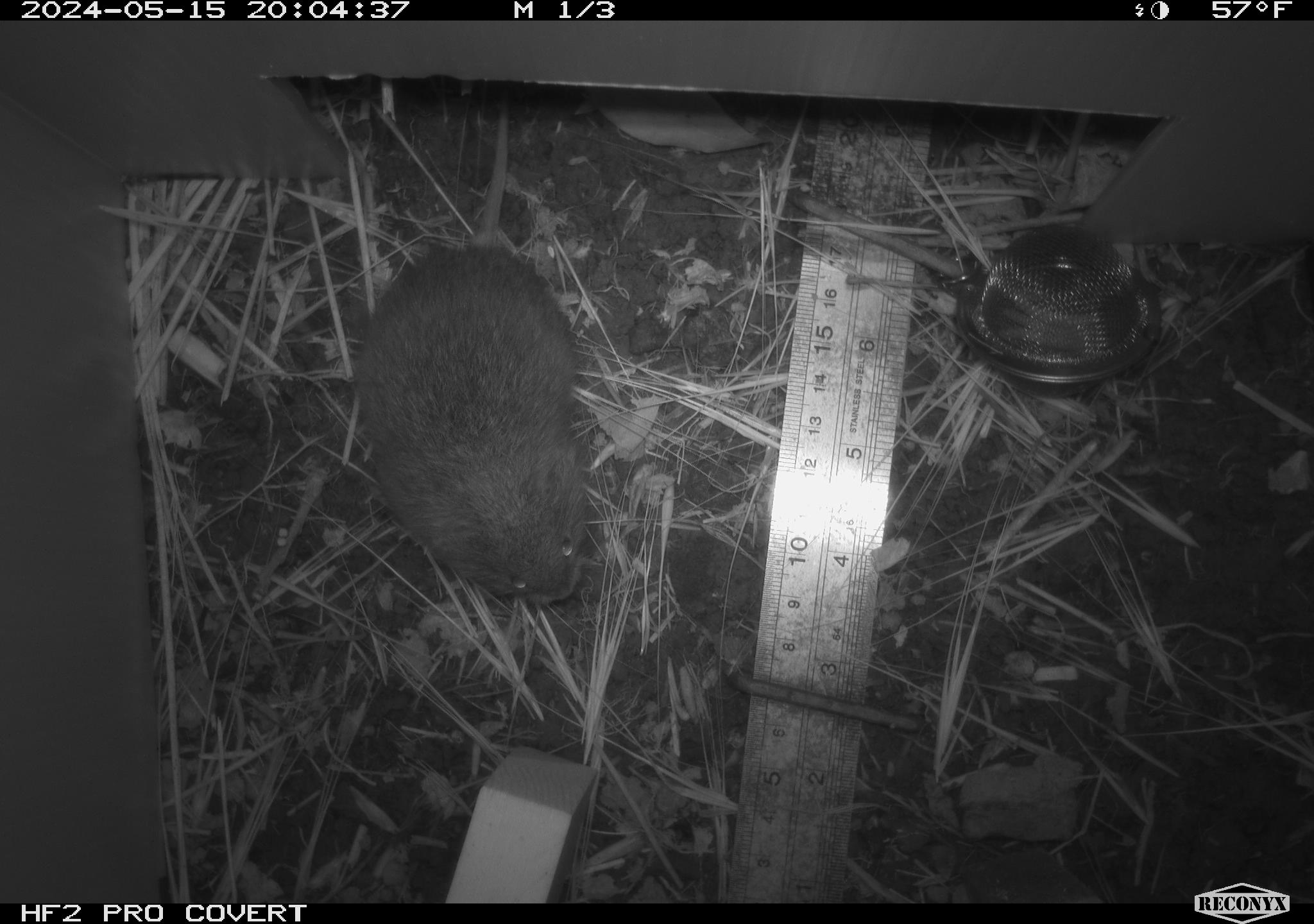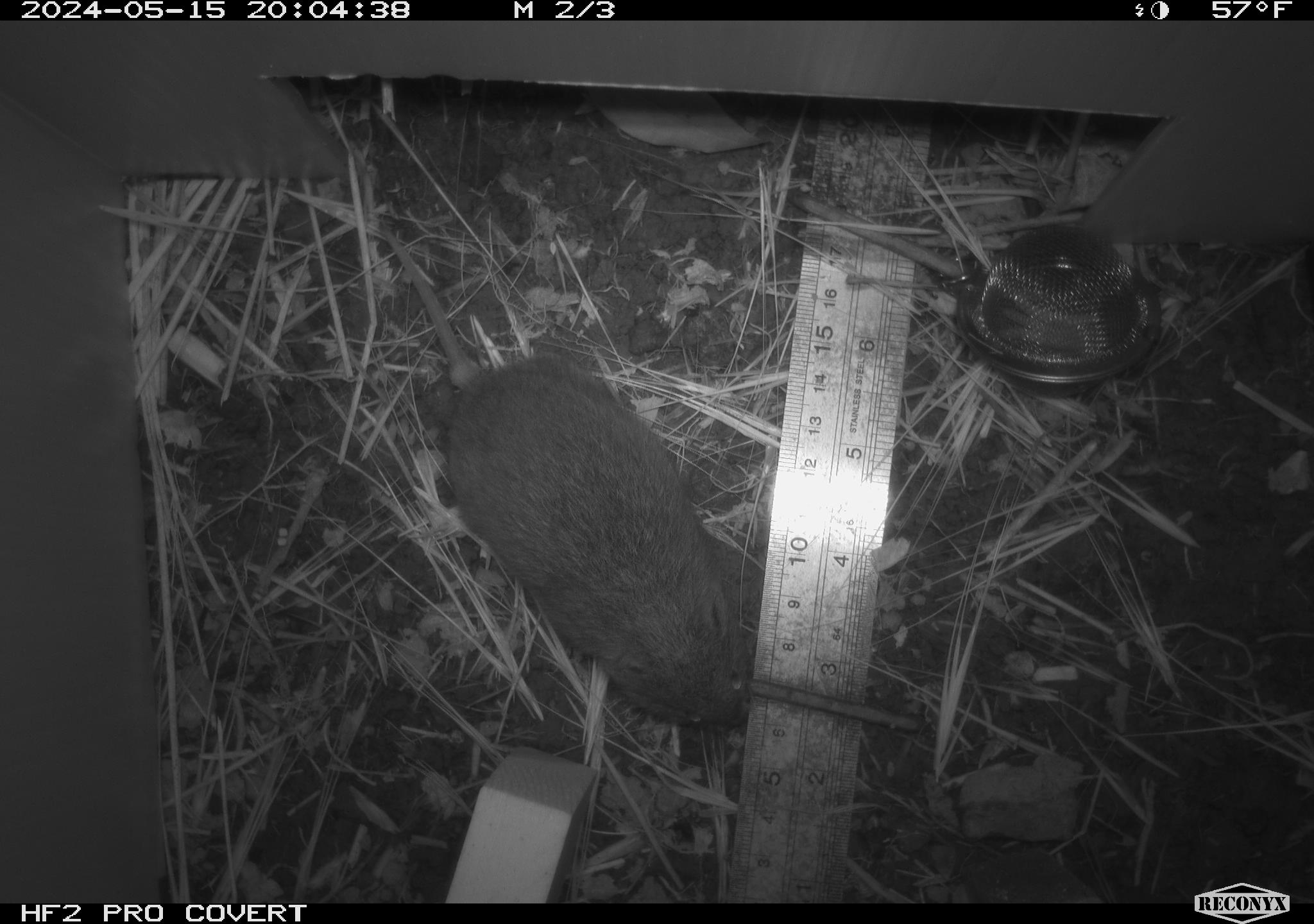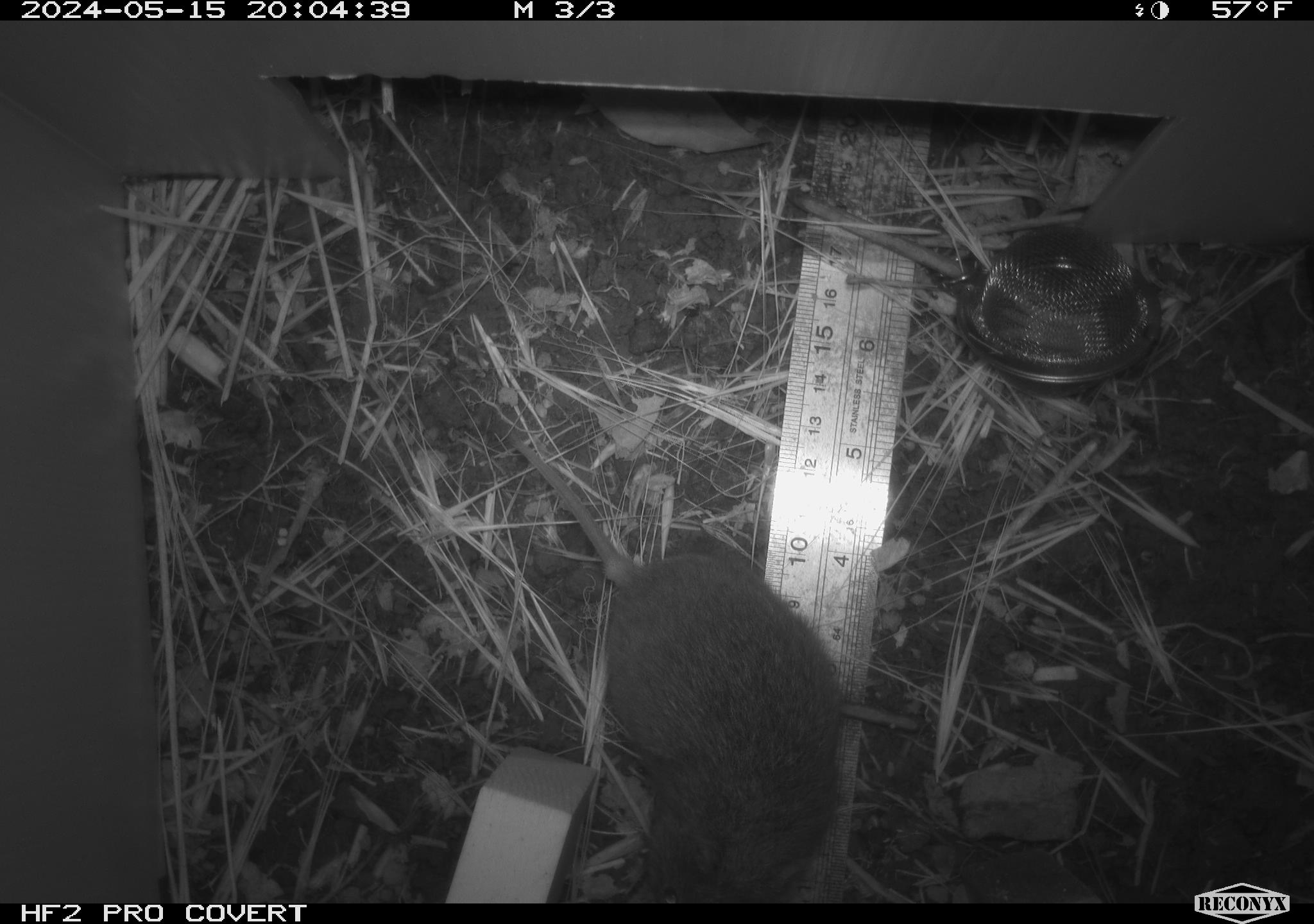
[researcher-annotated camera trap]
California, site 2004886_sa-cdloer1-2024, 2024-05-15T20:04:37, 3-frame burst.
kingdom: Animalia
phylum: Chordata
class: Mammalia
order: Rodentia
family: Cricetidae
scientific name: Arvicolinae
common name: voles, lemmings, and muskrats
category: arvicolinae subfamily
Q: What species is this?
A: Arvicolinae subfamily (voles, lemmings, and muskrats) (Arvicolinae).